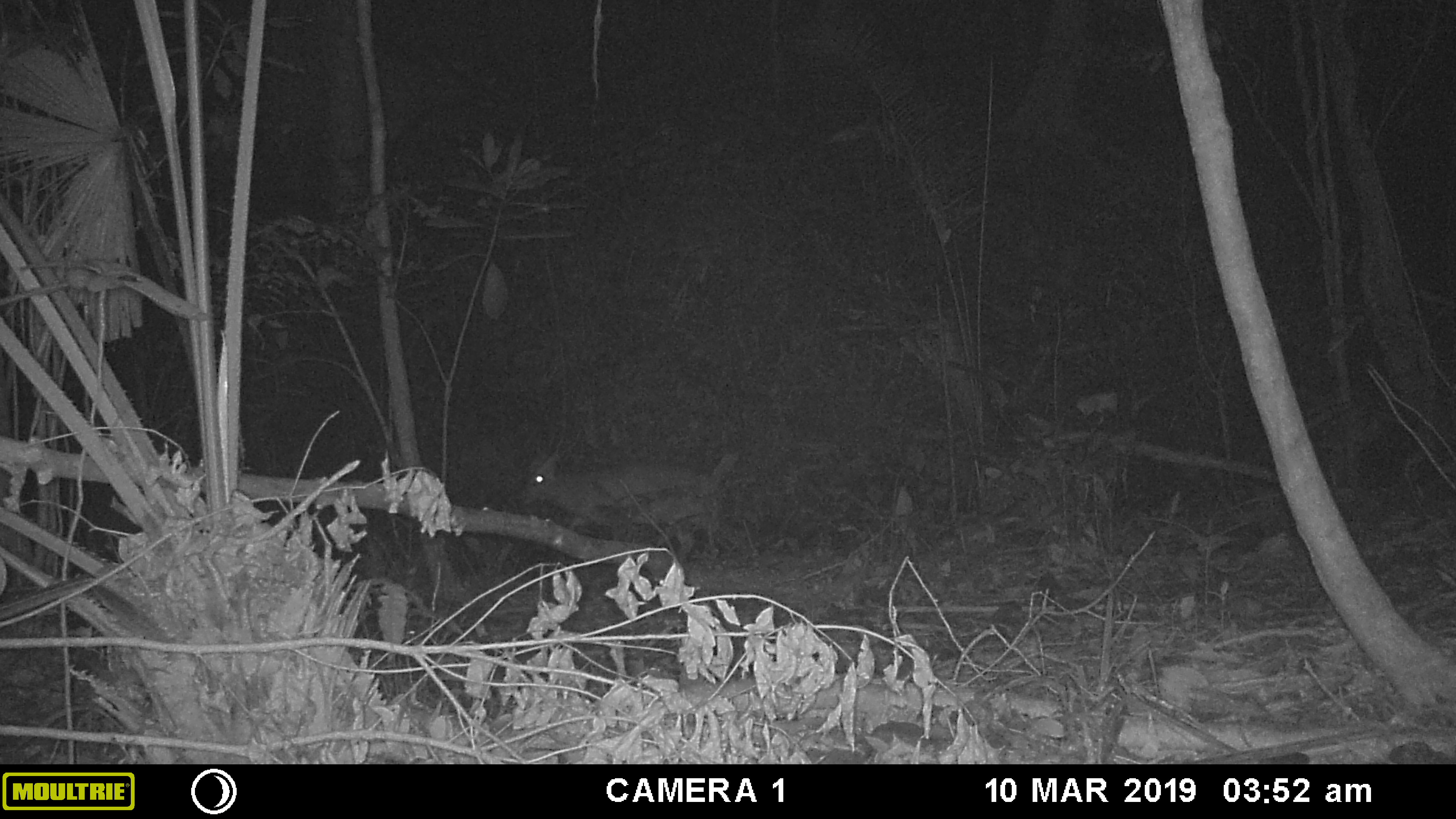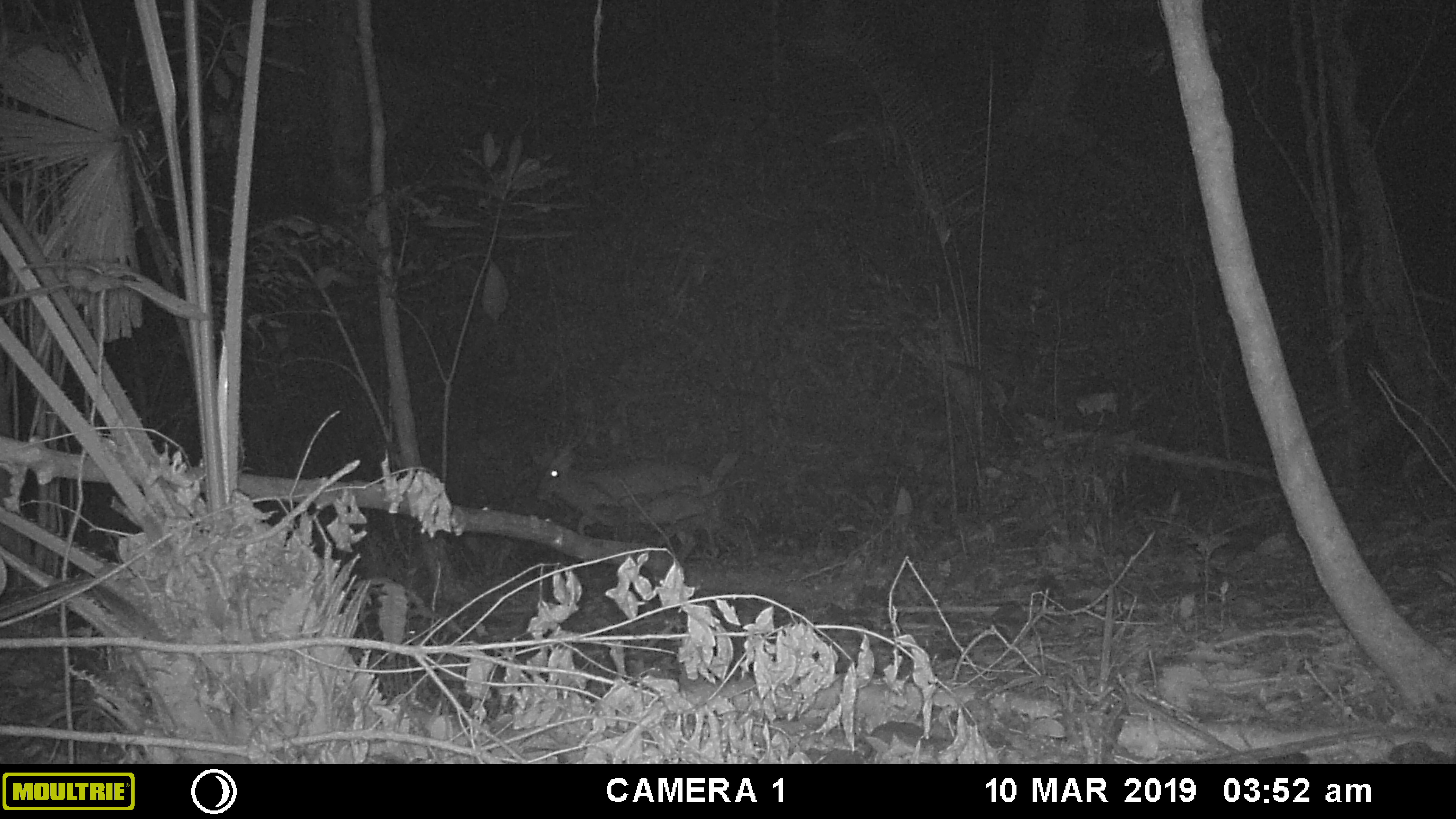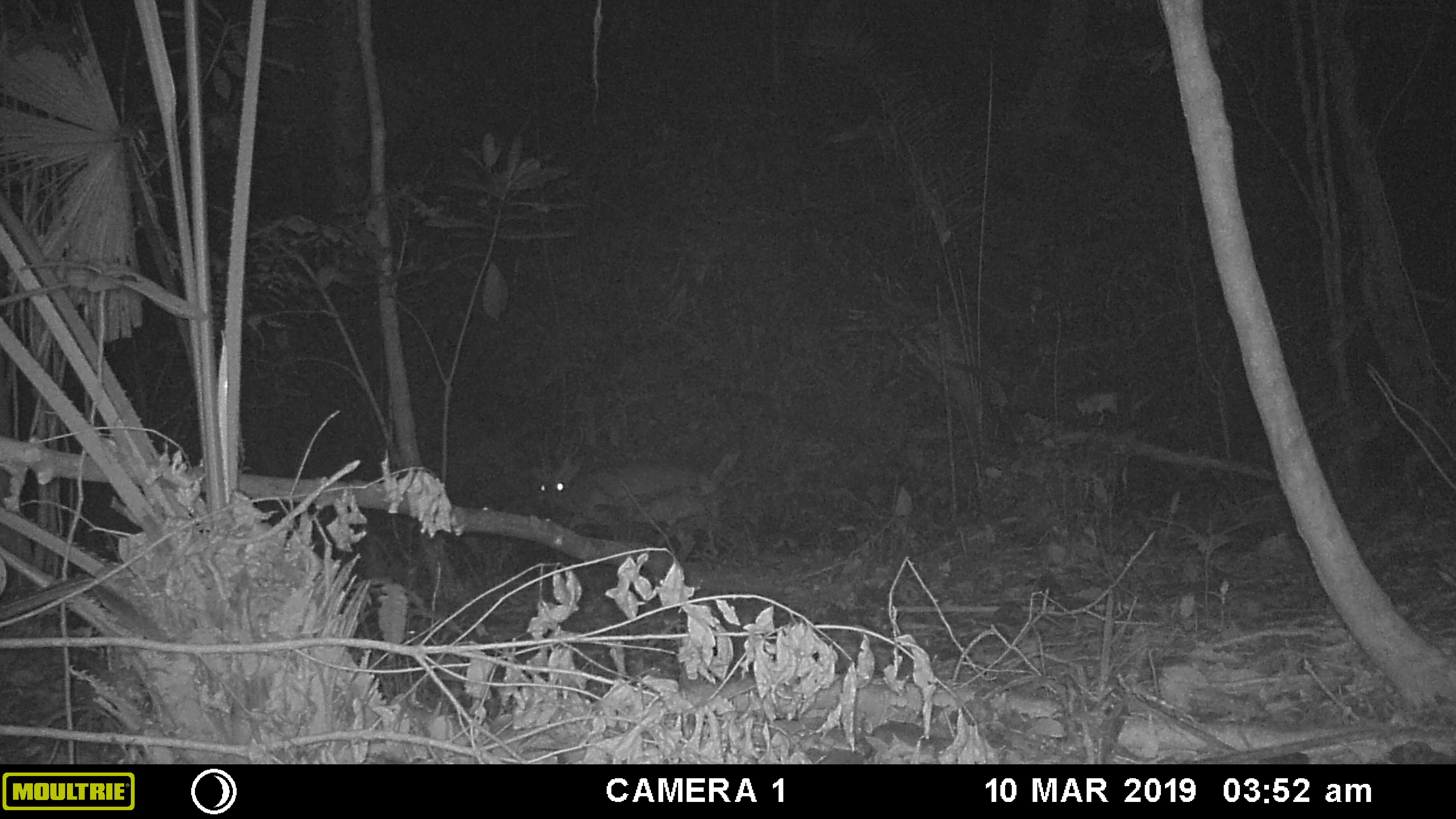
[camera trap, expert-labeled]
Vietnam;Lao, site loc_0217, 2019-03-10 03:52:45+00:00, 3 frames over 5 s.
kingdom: Animalia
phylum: Chordata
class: Mammalia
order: Artiodactyla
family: Cervidae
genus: Muntiacus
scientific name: Muntiacus vuquangensis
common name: large-antlered muntjac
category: large antlered muntjac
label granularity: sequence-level